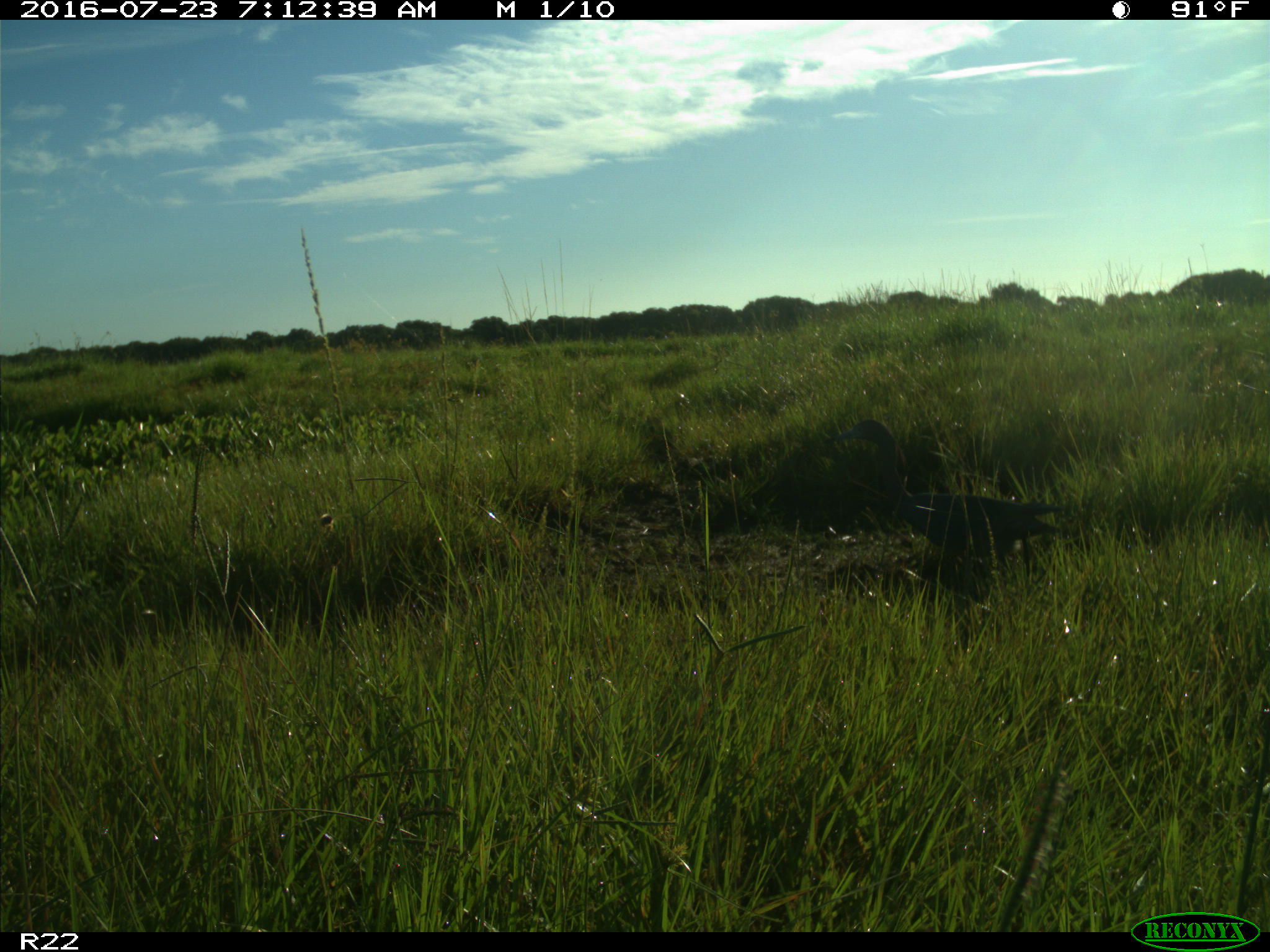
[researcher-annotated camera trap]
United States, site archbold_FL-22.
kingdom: Animalia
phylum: Chordata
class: Aves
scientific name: Aves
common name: birds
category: unidentified bird